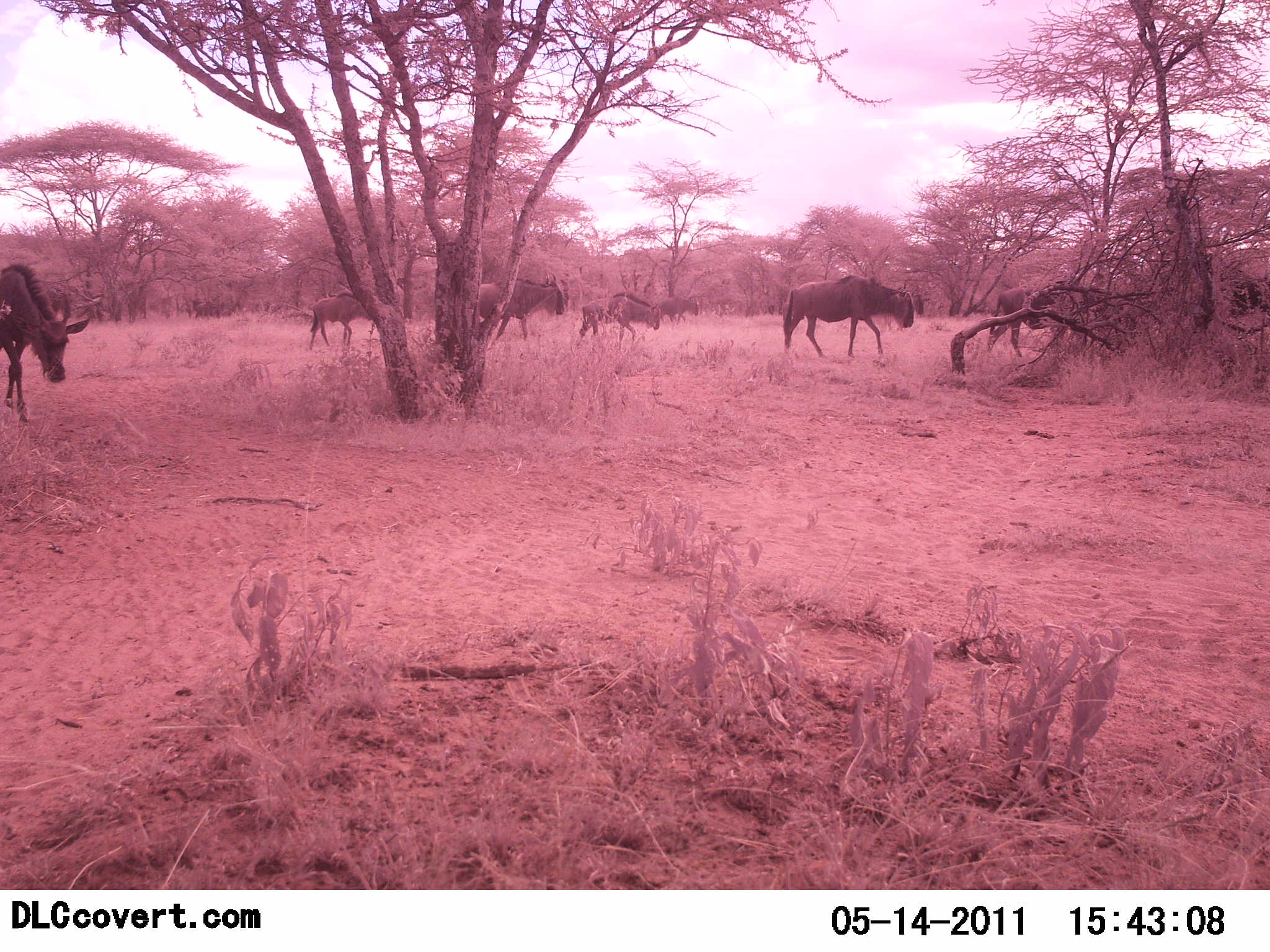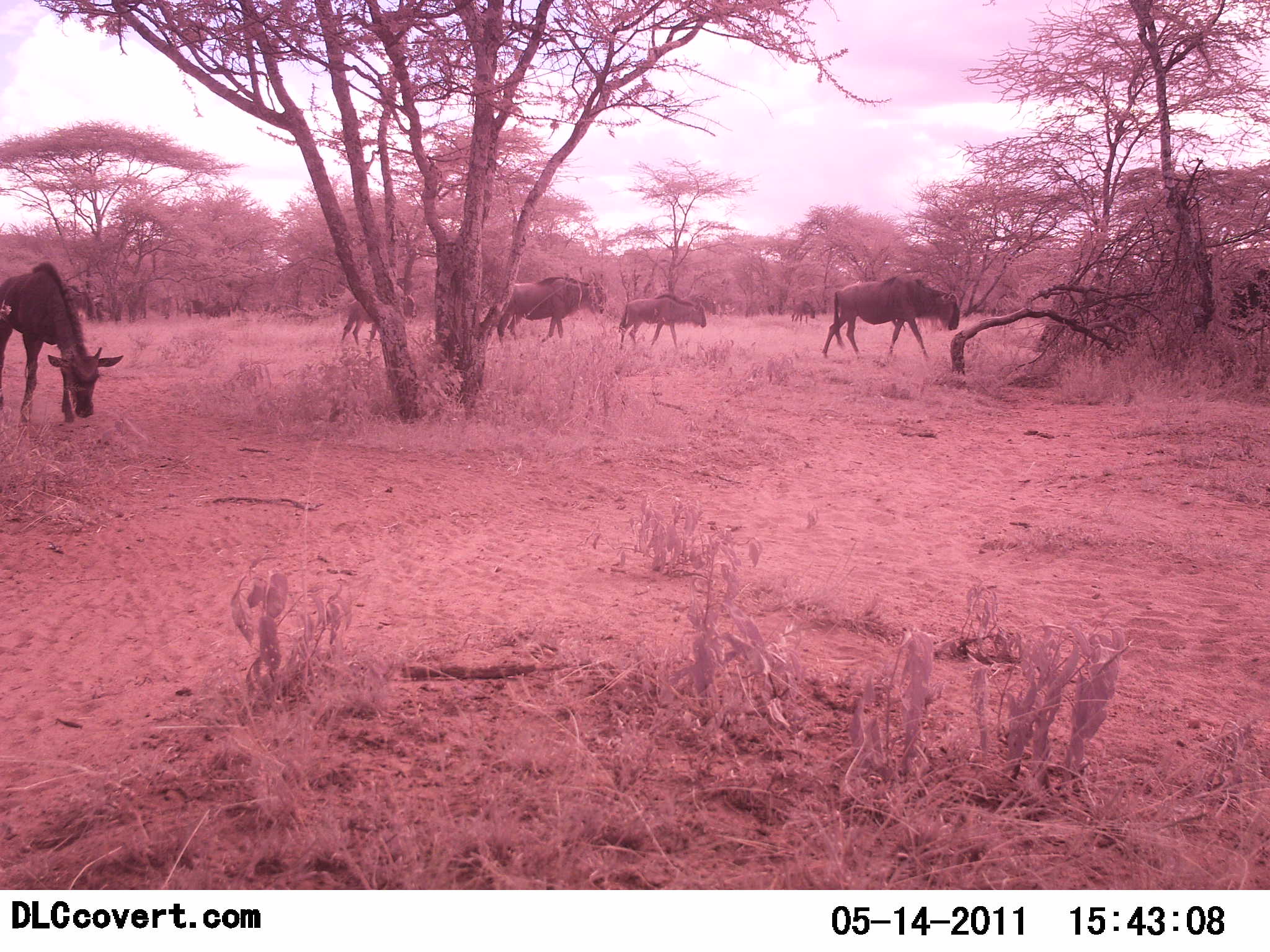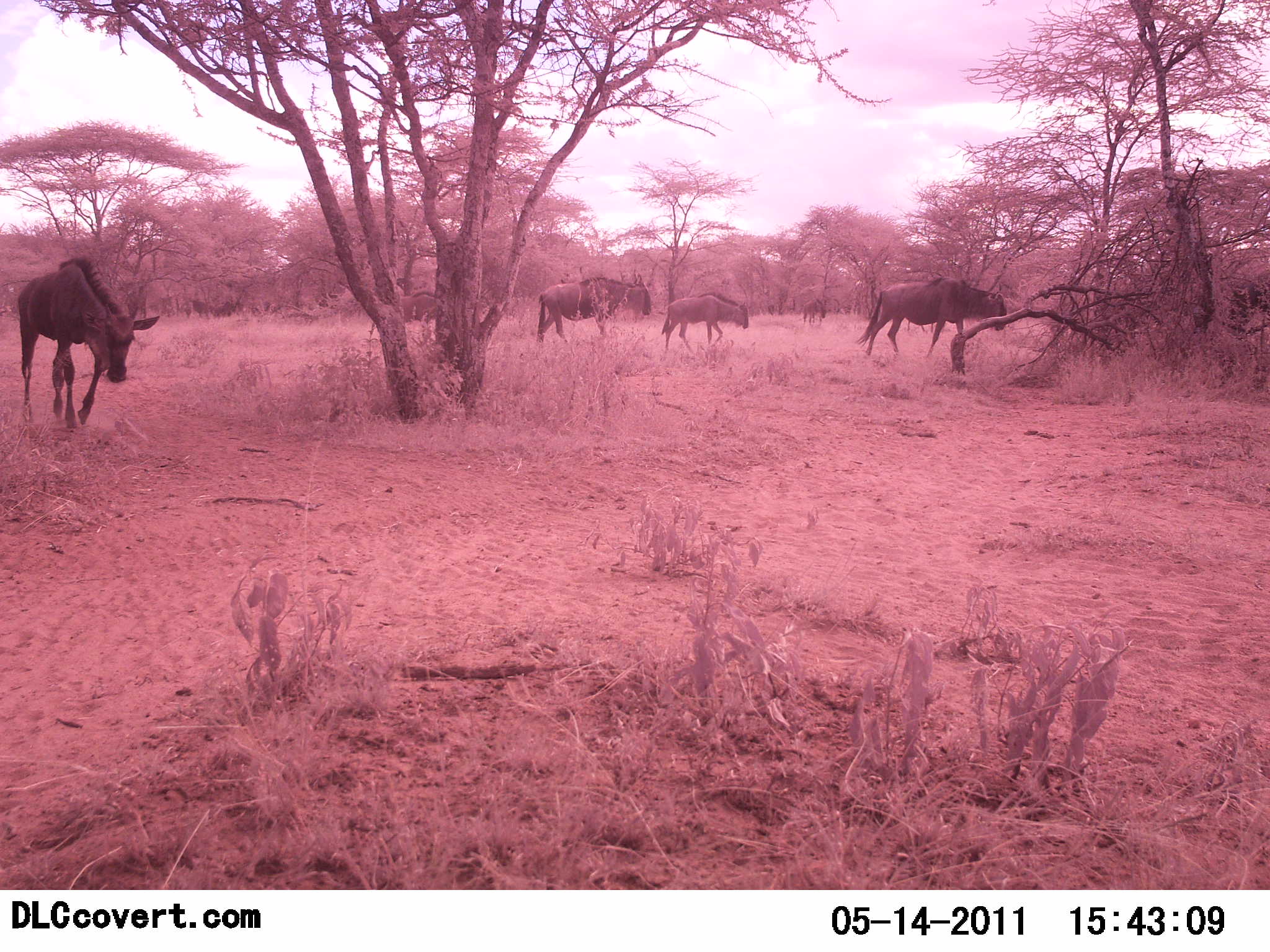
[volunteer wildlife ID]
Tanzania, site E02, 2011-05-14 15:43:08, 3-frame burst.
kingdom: Animalia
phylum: Chordata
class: Mammalia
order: Artiodactyla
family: Bovidae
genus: Connochaetes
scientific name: Connochaetes taurinus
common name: blue wildebeest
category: wildebeest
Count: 8.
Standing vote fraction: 0%.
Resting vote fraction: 0%.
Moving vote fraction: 100%.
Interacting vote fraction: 0%.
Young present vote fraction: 18%.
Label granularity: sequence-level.